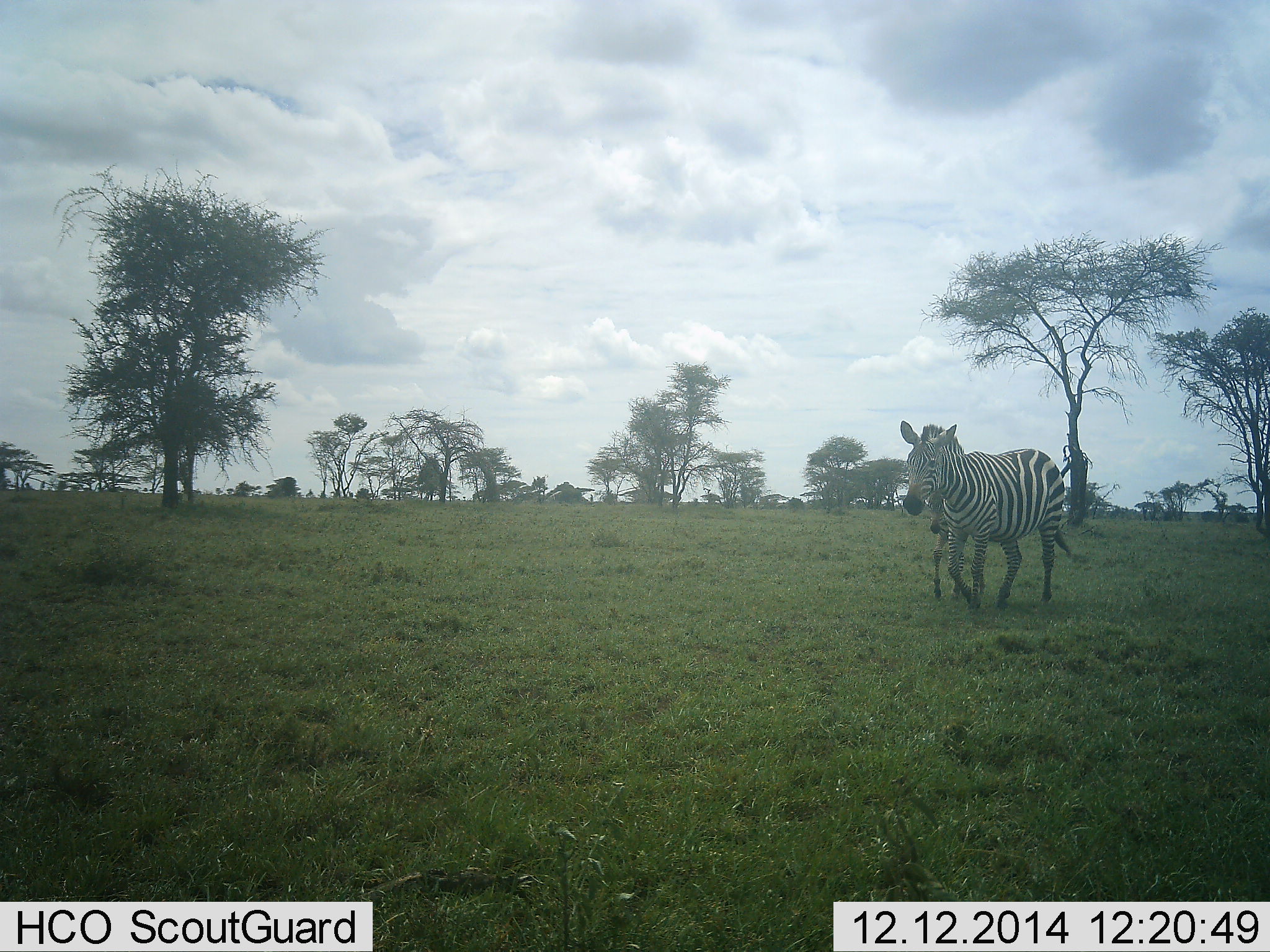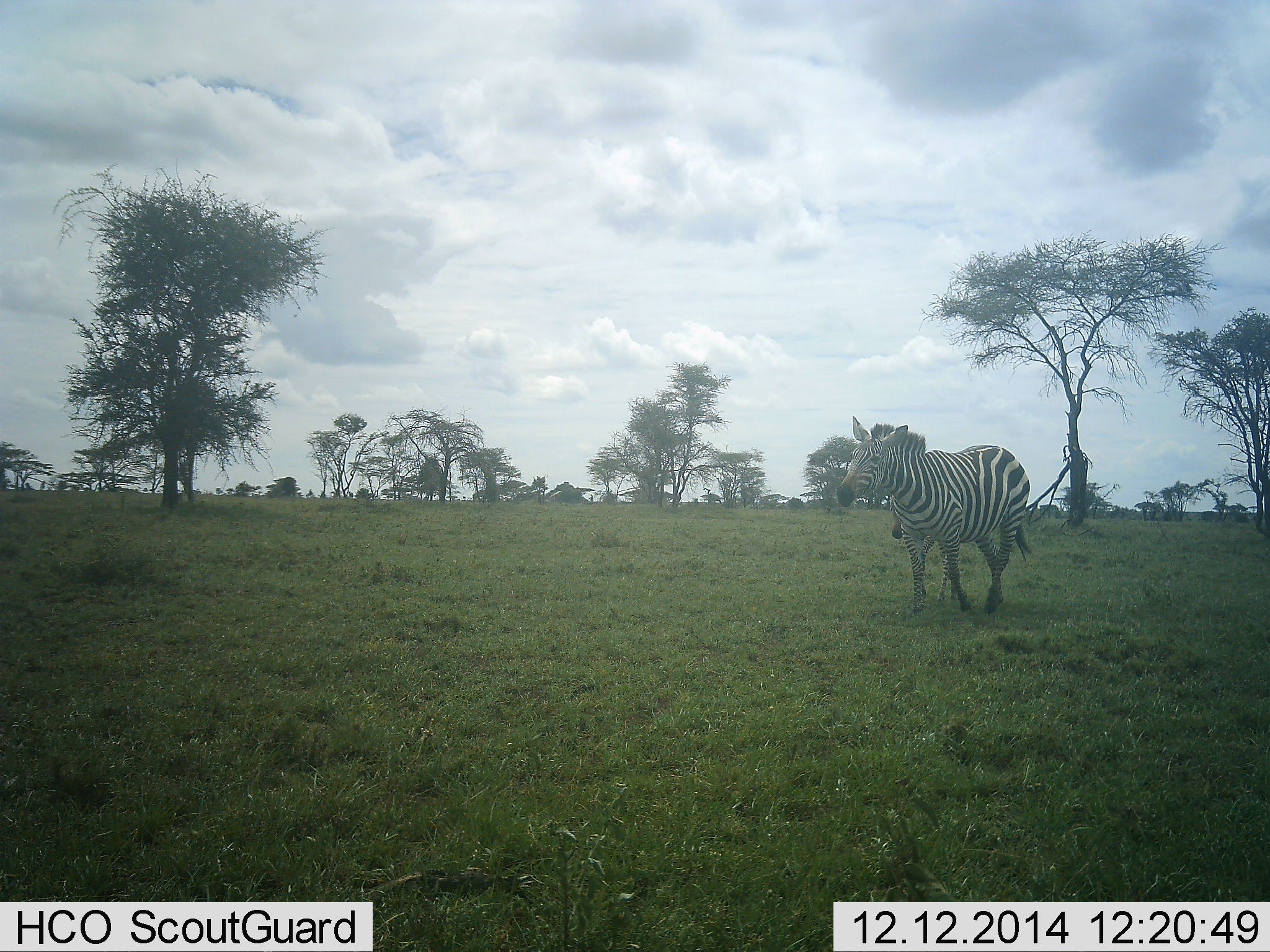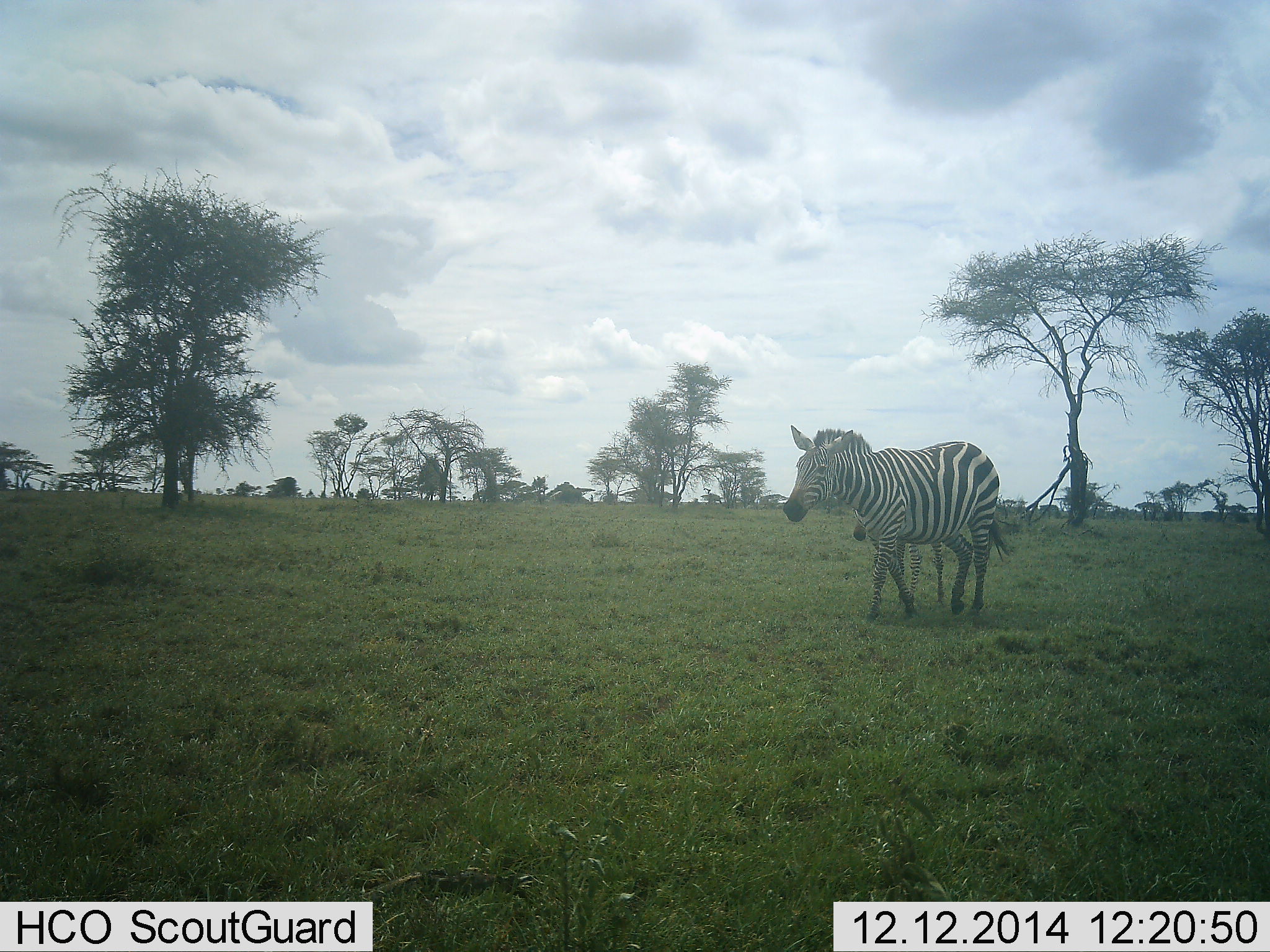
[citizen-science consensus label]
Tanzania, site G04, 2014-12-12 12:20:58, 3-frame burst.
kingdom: Animalia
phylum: Chordata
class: Mammalia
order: Perissodactyla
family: Equidae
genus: Equus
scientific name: Equus quagga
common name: plains zebra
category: zebra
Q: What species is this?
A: Zebra (plains zebra) (Equus quagga).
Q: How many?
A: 2.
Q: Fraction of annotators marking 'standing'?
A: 0%.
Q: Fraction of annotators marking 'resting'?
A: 0%.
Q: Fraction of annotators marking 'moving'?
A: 100%.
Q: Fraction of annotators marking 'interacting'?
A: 0%.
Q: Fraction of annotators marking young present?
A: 90%.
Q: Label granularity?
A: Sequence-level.